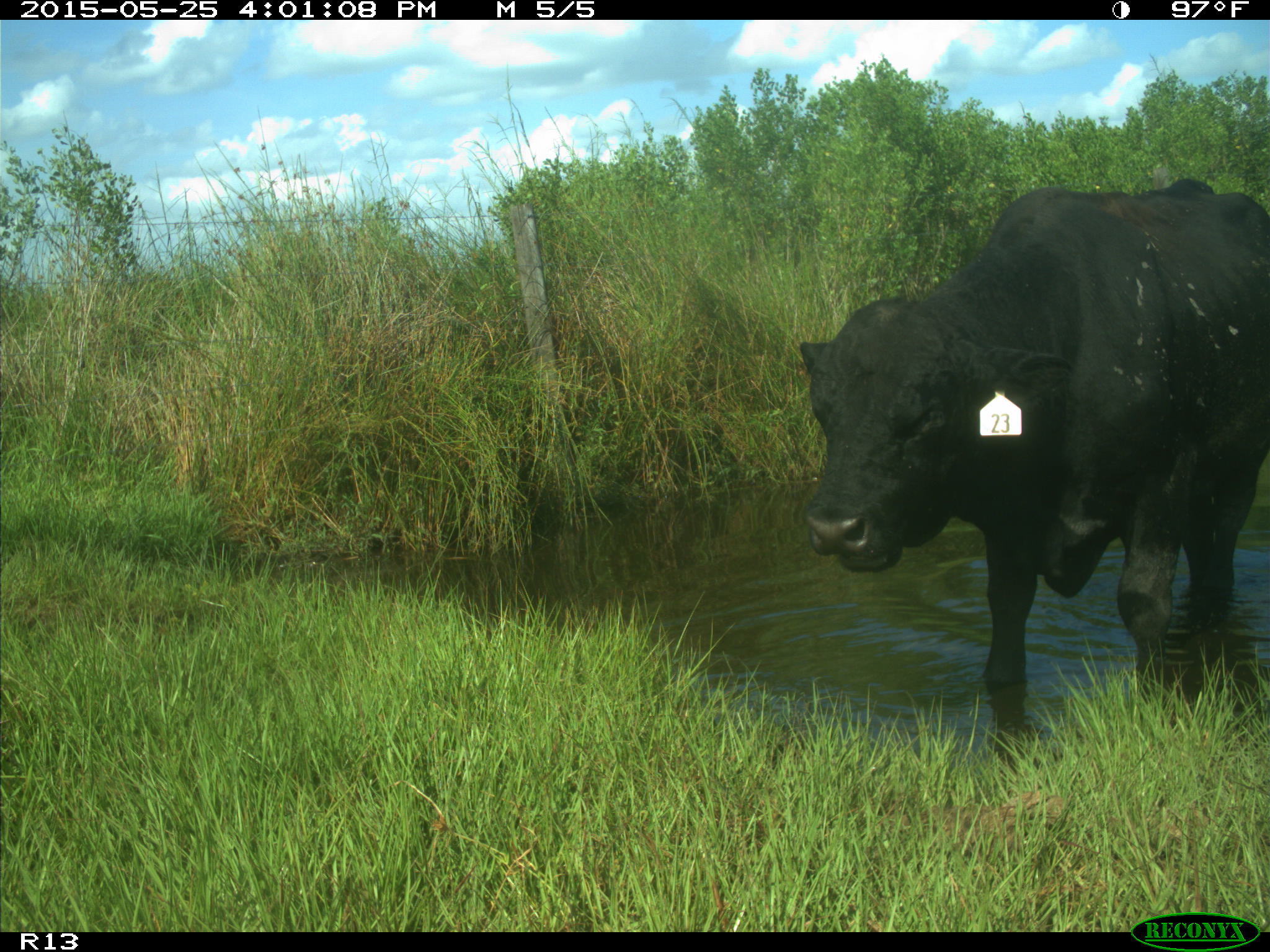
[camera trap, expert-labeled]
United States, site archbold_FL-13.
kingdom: Animalia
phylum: Chordata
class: Mammalia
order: Artiodactyla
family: Bovidae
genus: Bos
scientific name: Bos taurus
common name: domestic cow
Bos taurus (domestic cow).